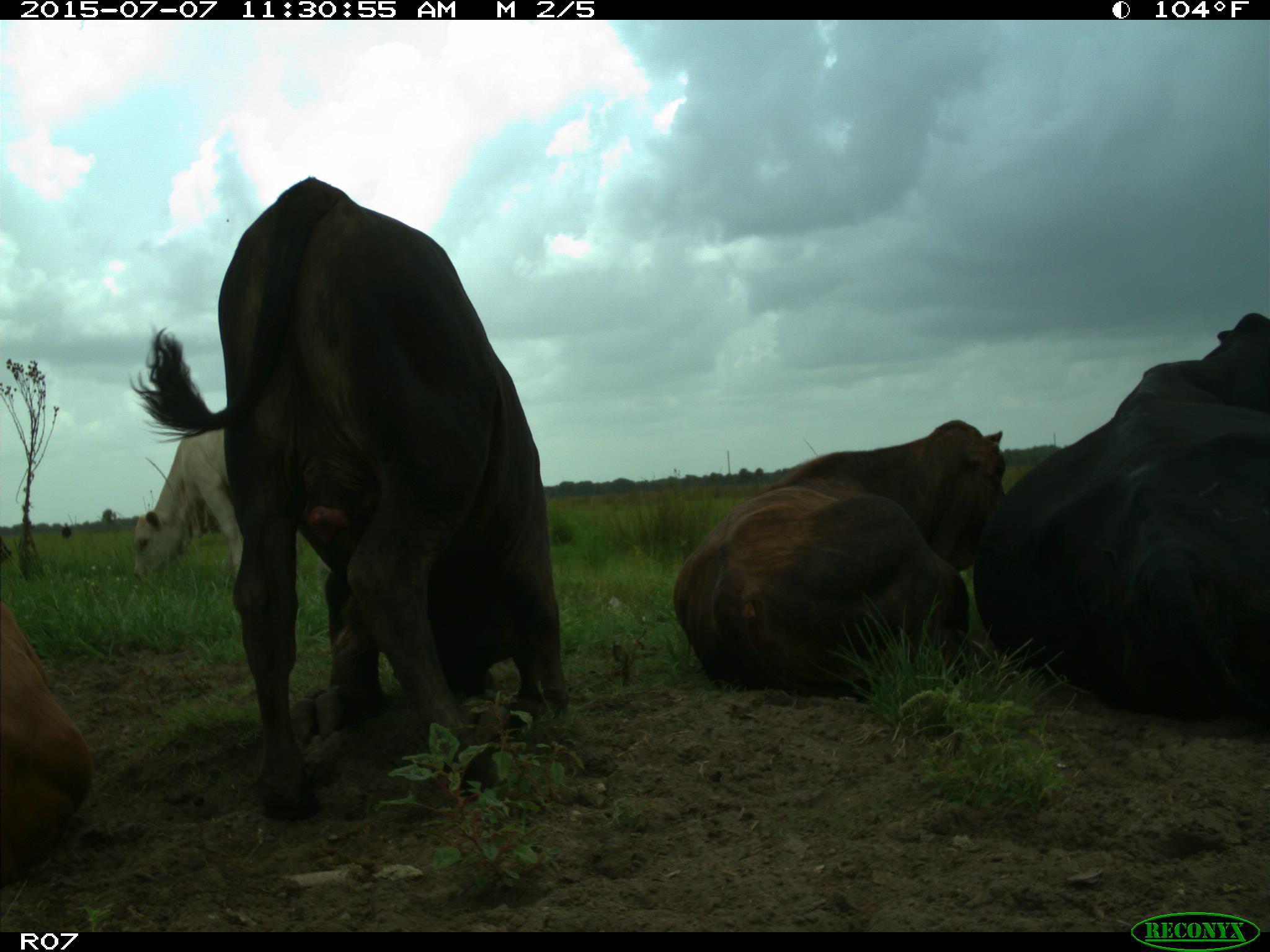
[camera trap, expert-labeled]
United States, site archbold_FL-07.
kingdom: Animalia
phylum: Chordata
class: Mammalia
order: Artiodactyla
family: Bovidae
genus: Bos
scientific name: Bos taurus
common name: domestic cow